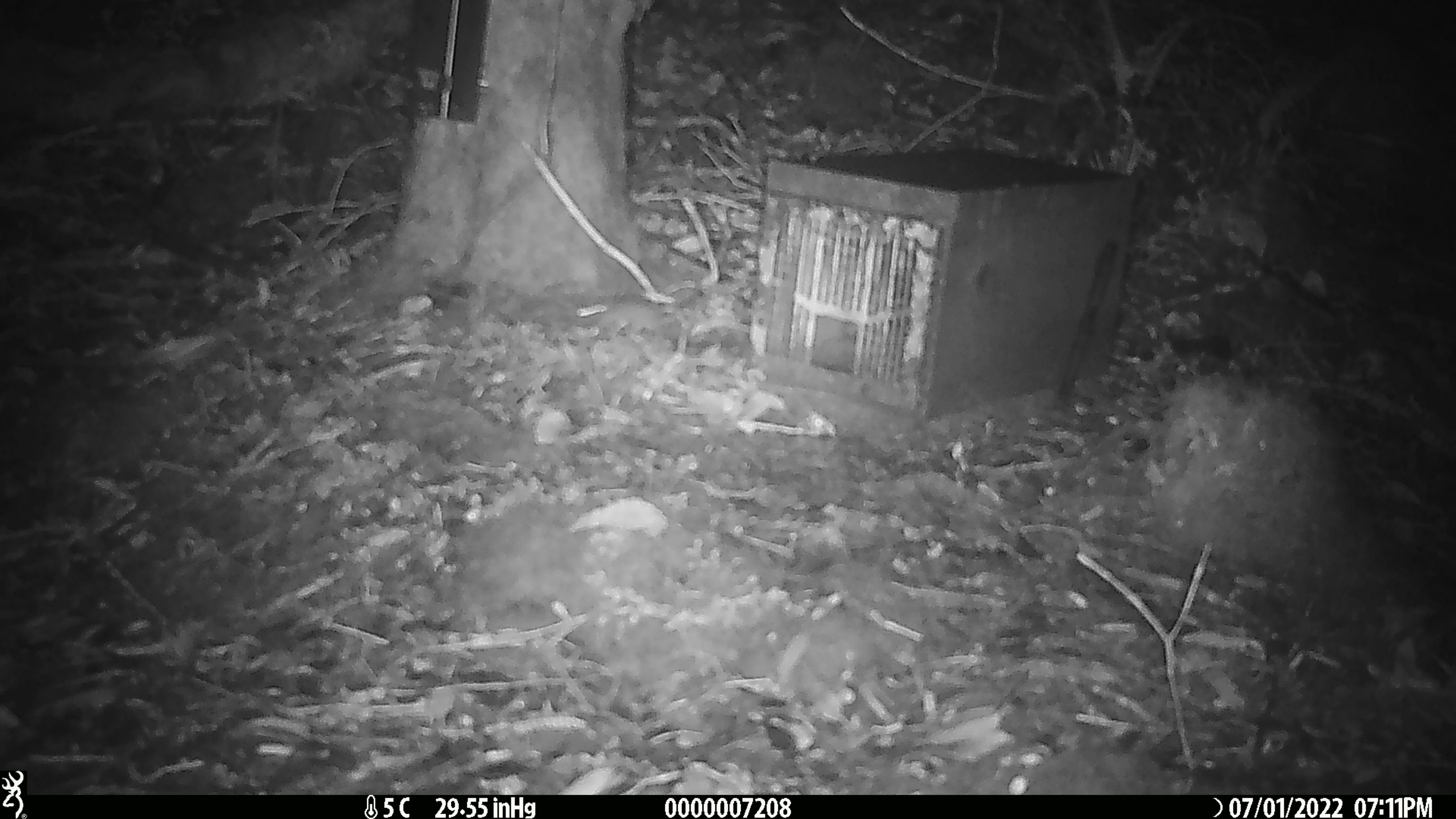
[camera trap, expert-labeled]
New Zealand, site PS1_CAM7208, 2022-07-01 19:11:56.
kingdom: Animalia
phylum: Chordata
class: Mammalia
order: Rodentia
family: Muridae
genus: Mus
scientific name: Mus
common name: mouse